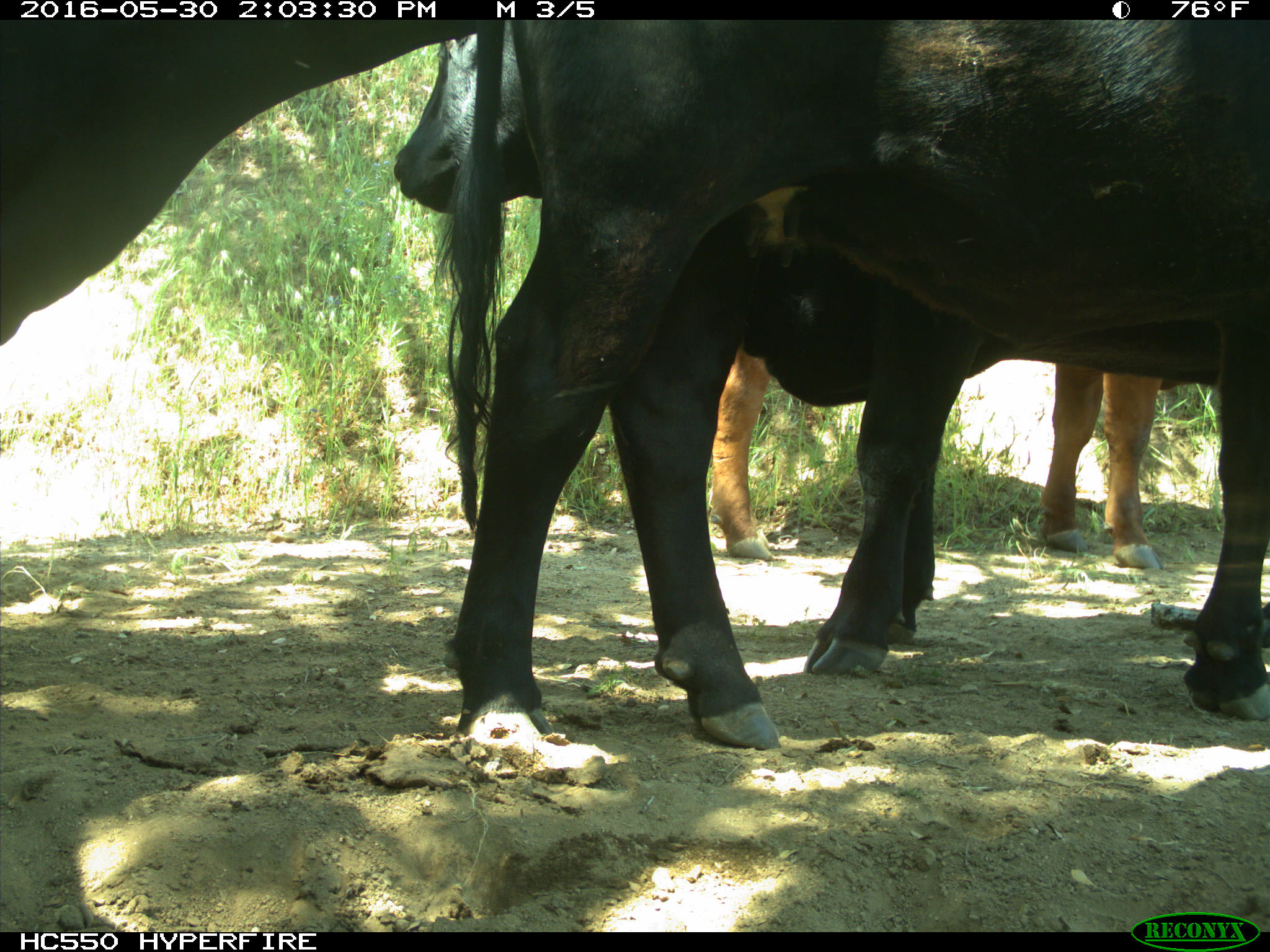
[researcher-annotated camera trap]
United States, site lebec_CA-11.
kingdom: Animalia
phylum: Chordata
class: Mammalia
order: Artiodactyla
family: Bovidae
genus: Bos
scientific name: Bos taurus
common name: domestic cow